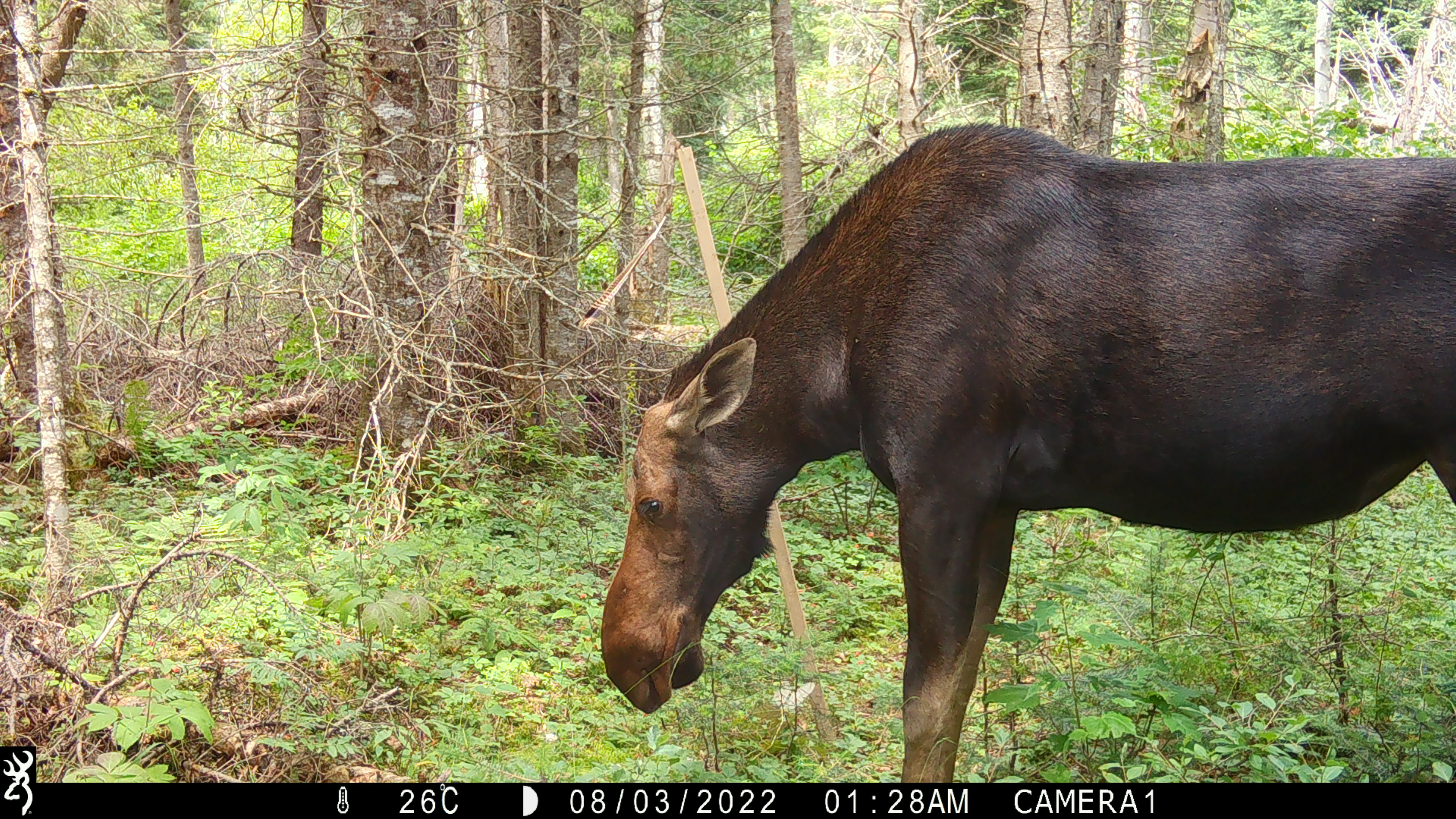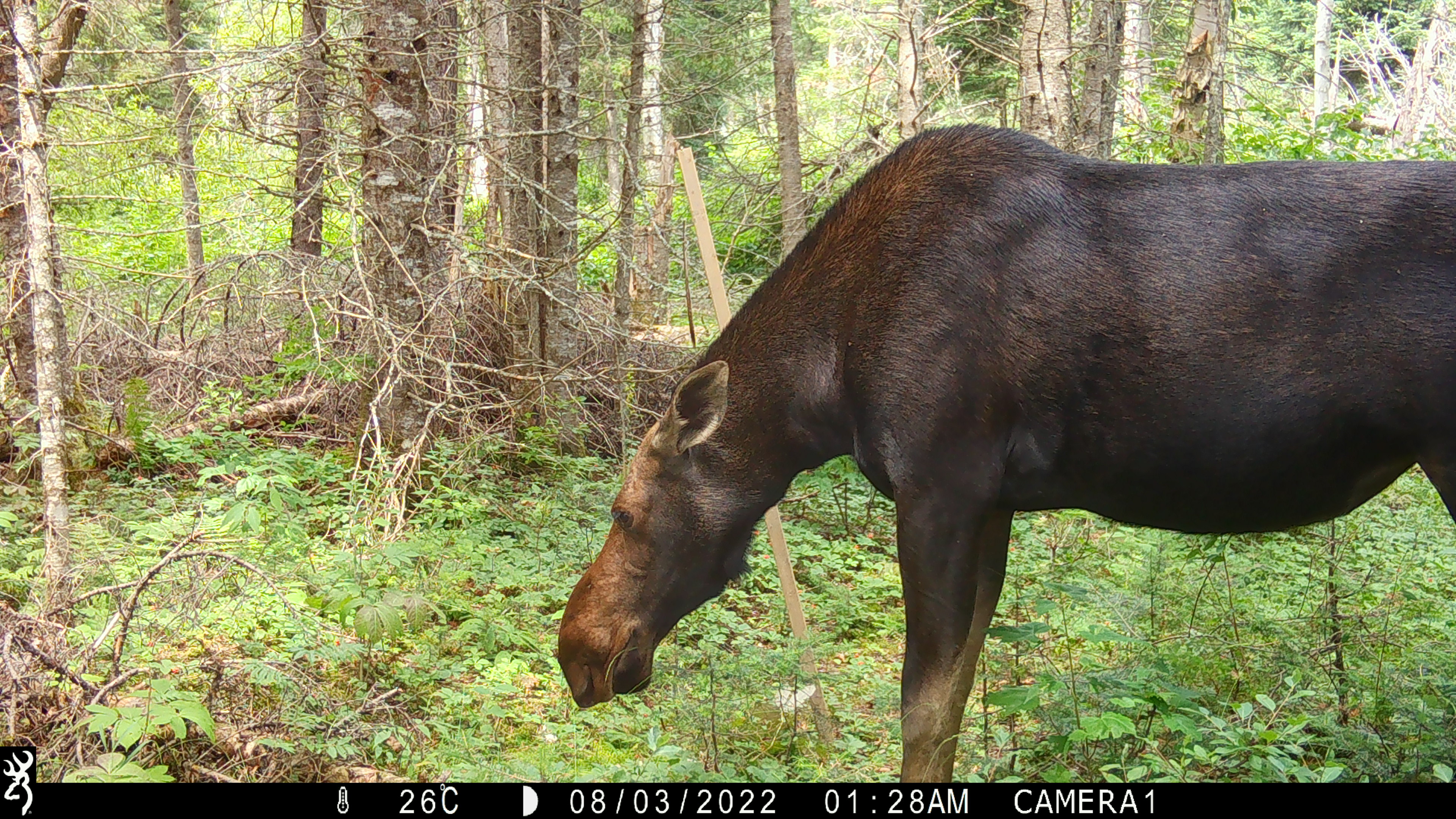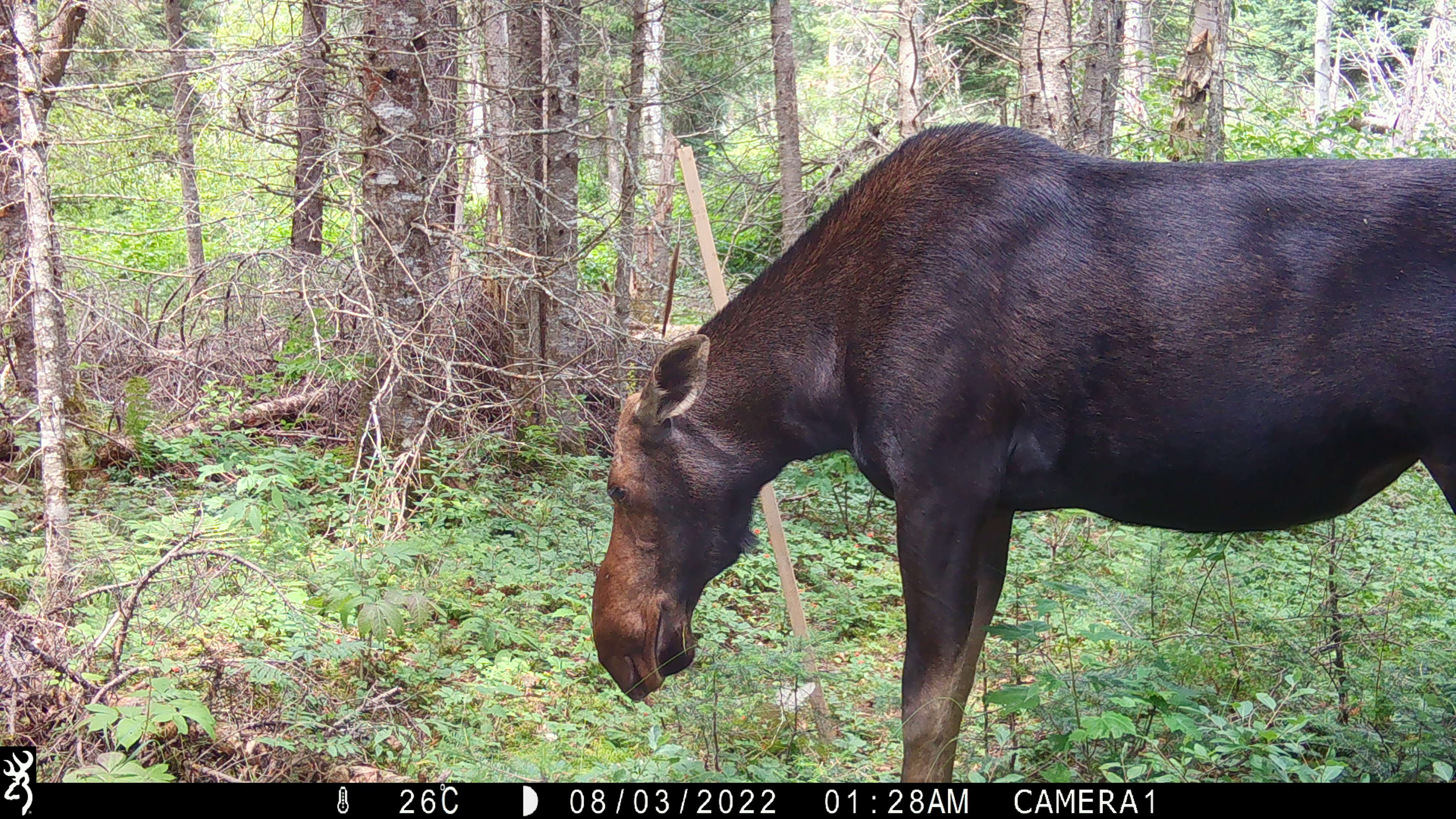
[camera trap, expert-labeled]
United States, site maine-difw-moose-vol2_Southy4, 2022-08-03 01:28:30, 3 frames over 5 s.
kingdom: Animalia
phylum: Chordata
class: Mammalia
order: Artiodactyla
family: Cervidae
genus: Alces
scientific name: Alces alces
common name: moose